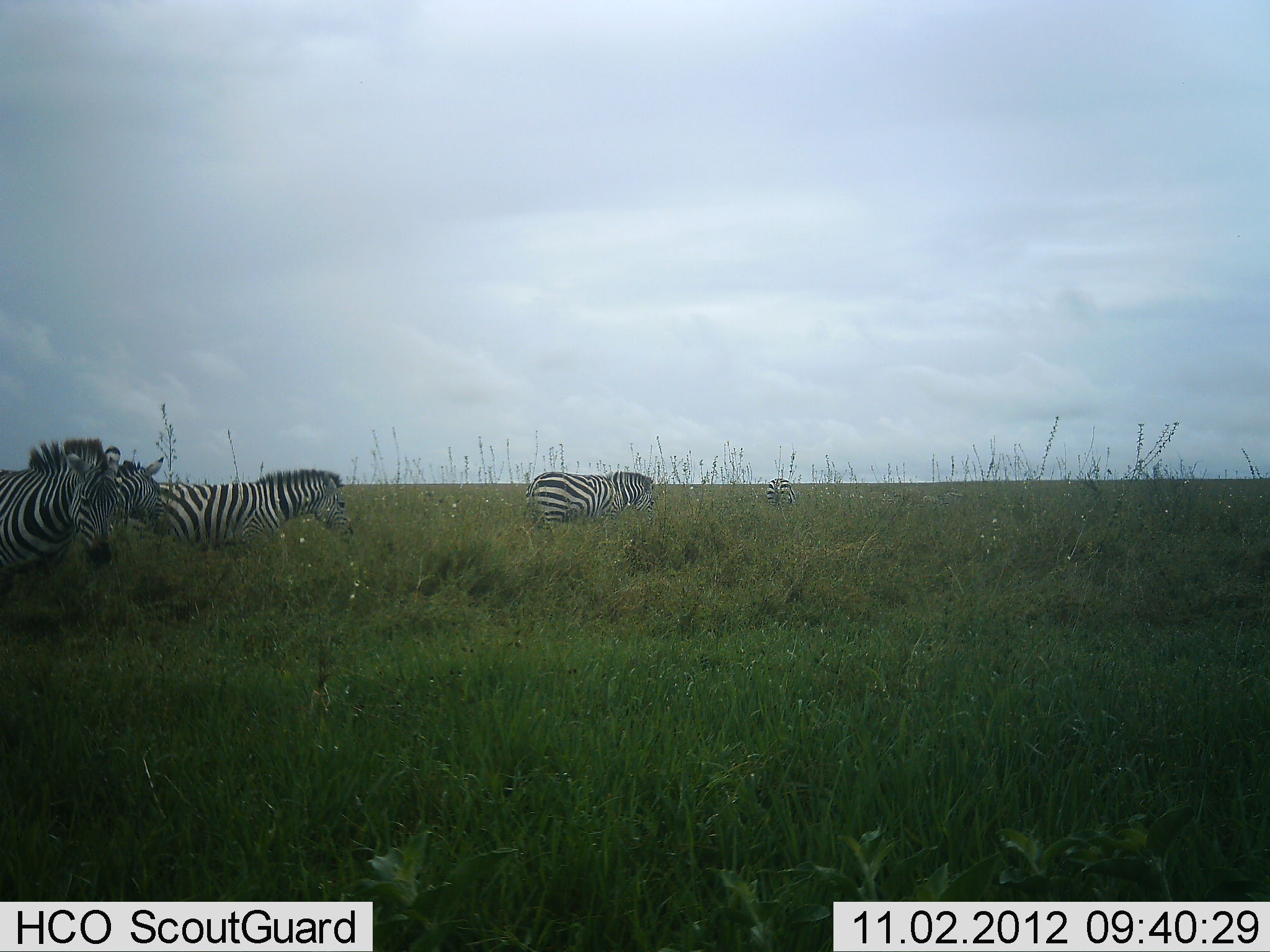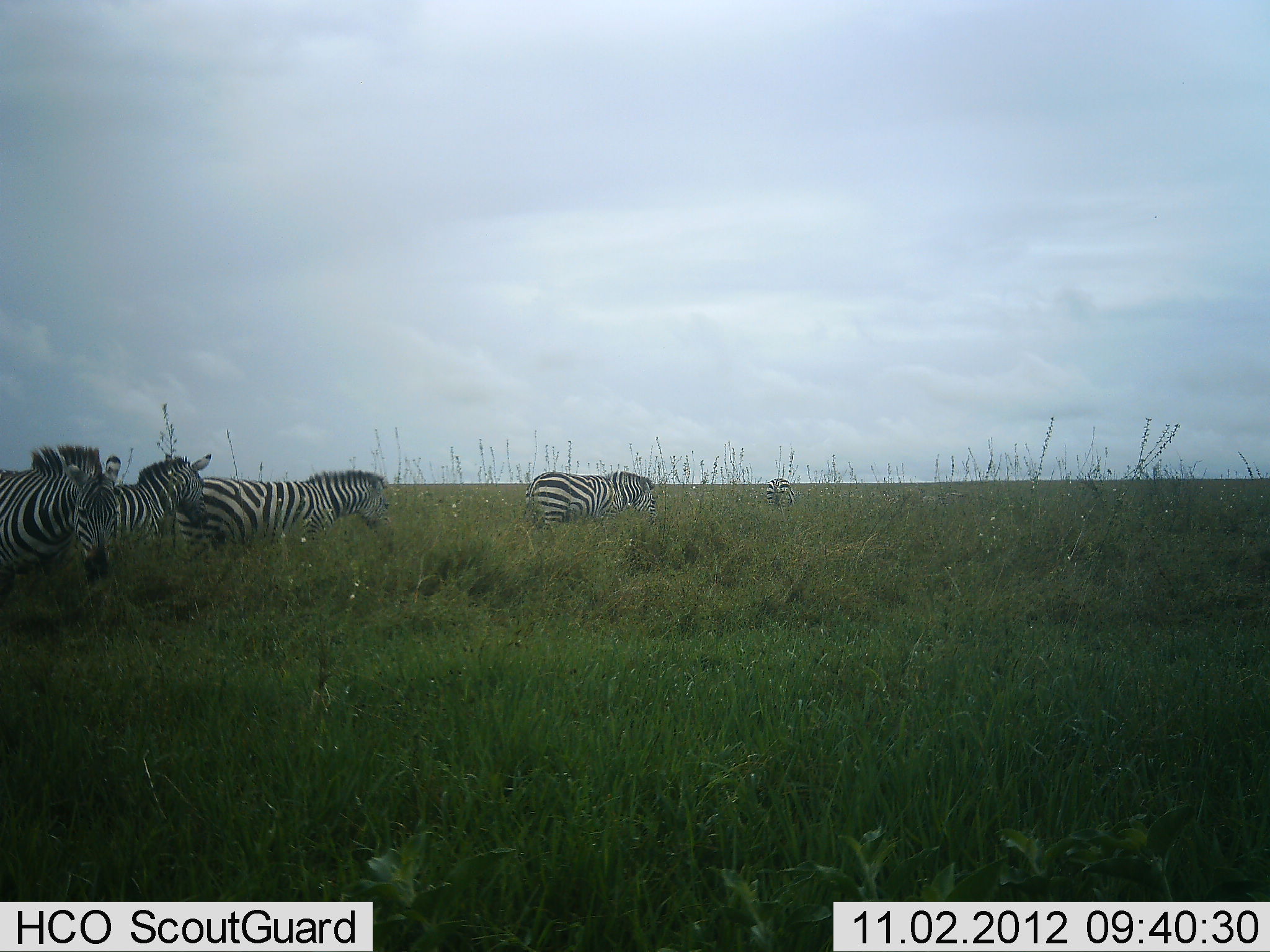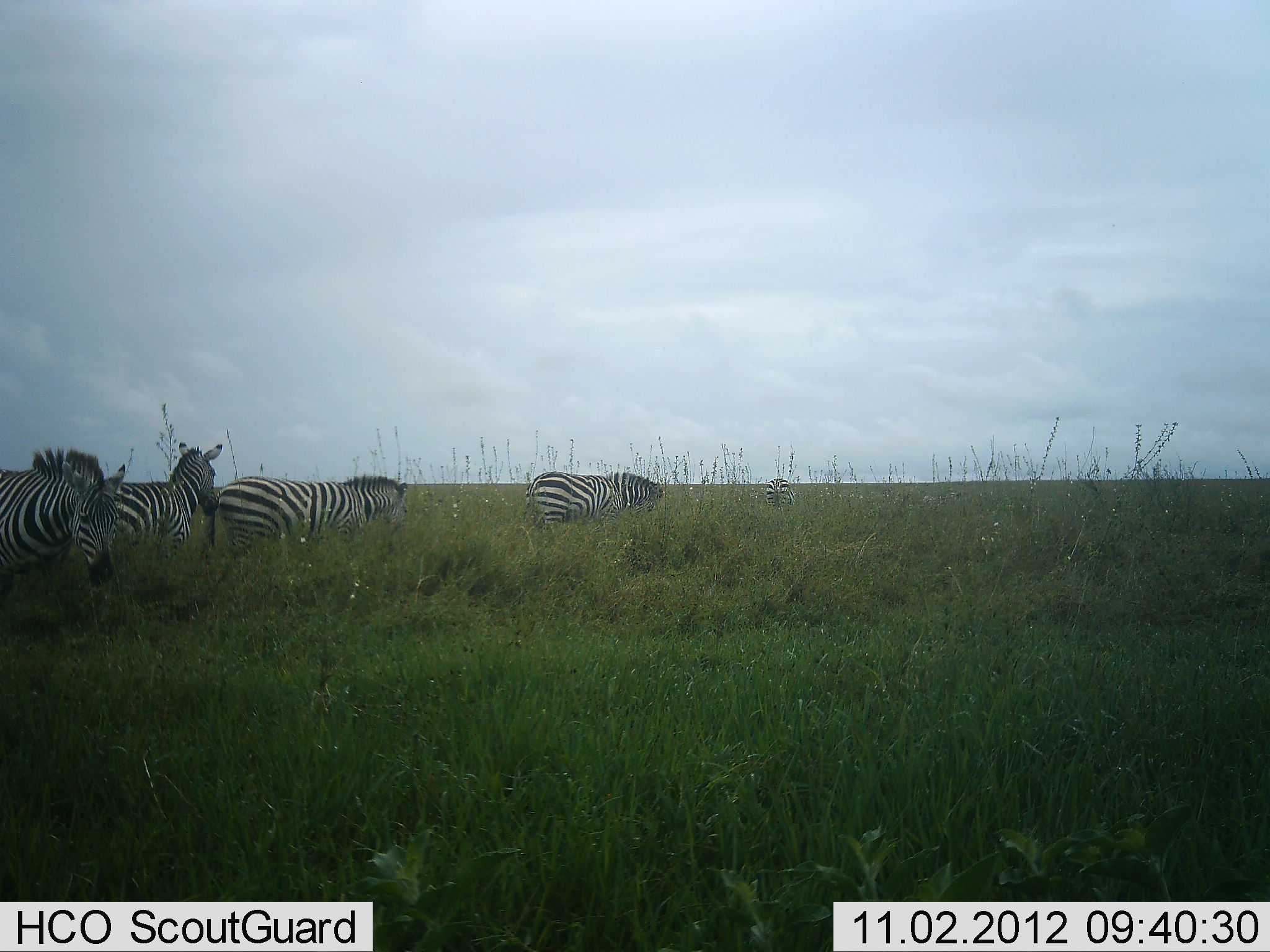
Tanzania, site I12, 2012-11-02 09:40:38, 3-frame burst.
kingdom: Animalia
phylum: Chordata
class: Mammalia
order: Perissodactyla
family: Equidae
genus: Equus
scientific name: Equus quagga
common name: plains zebra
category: zebra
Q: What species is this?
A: Zebra (plains zebra) (Equus quagga).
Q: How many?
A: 5.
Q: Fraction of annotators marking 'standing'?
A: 82%.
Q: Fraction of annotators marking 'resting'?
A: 0%.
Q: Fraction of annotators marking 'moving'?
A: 73%.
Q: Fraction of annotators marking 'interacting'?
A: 0%.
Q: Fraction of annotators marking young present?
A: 0%.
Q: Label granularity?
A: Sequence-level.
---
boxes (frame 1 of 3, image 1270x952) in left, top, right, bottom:
animal: 0, 439, 123, 594; 154, 470, 354, 564; 92, 449, 171, 558; 526, 471, 655, 527; 765, 478, 797, 505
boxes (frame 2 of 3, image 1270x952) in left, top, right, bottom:
animal: 196, 468, 393, 558; 0, 441, 122, 583; 114, 455, 214, 576; 521, 471, 660, 537; 763, 478, 796, 511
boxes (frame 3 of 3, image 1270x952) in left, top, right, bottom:
animal: 0, 447, 127, 604; 211, 473, 407, 563; 111, 442, 217, 582; 524, 470, 664, 536; 764, 477, 795, 507